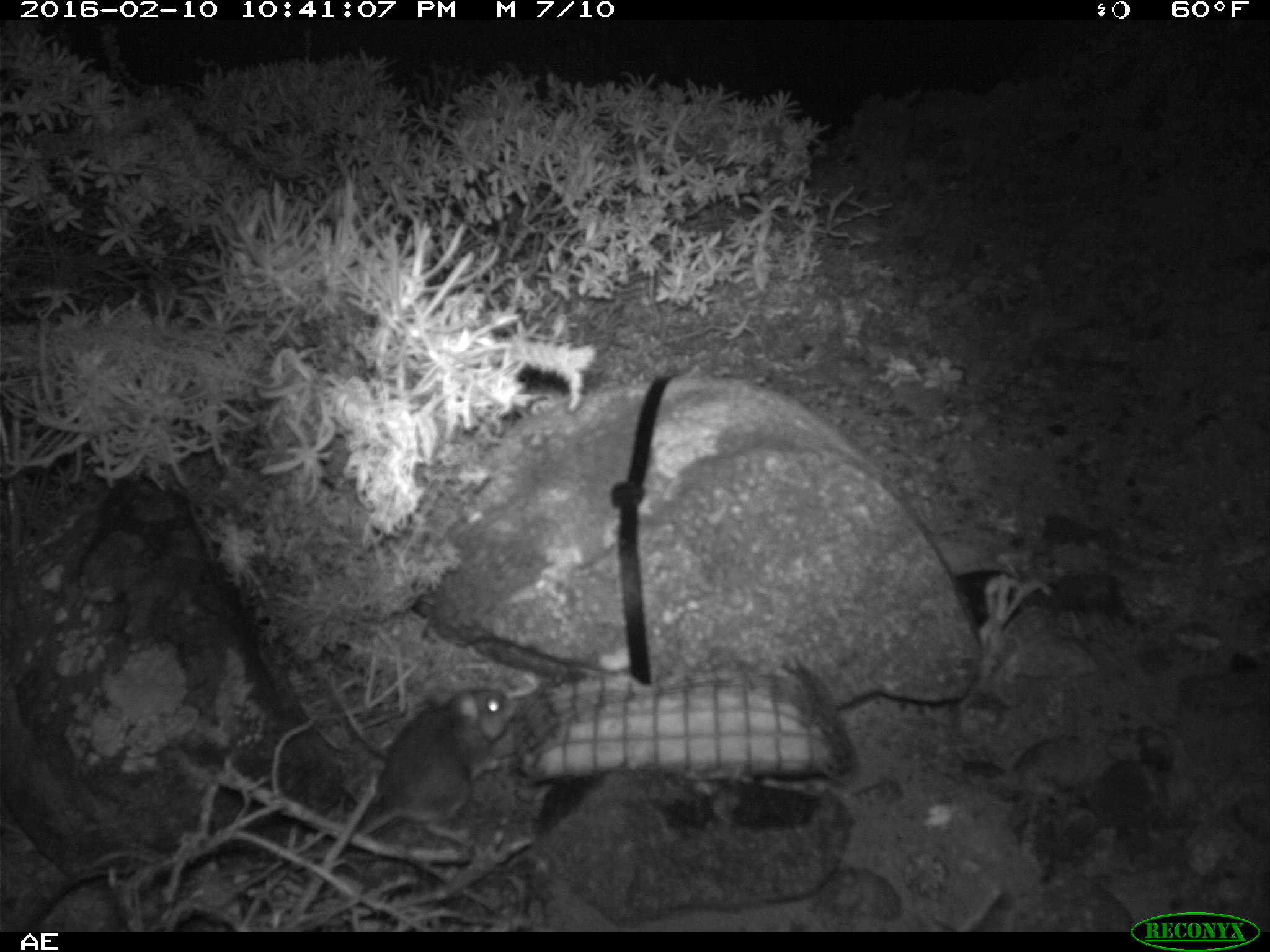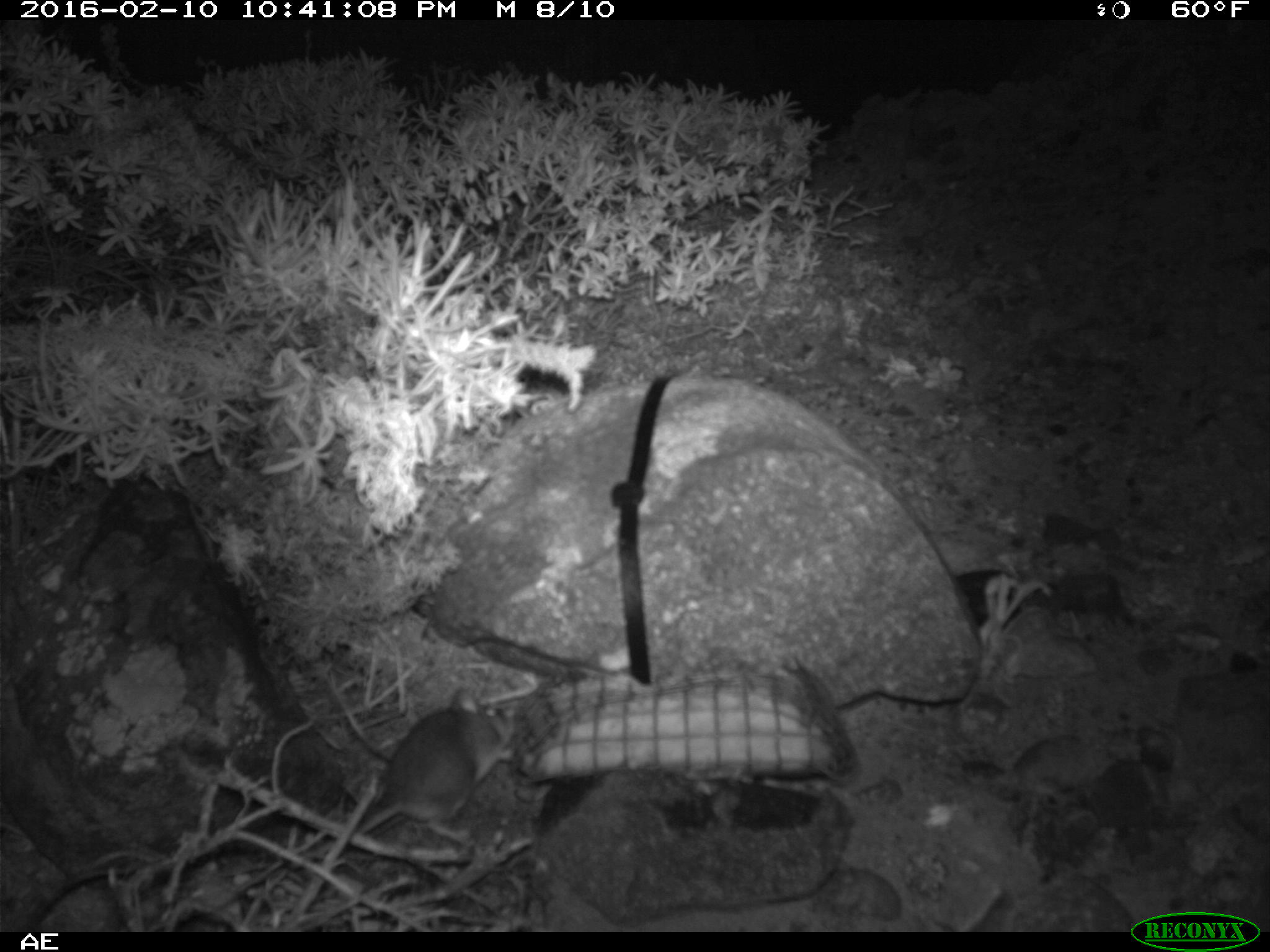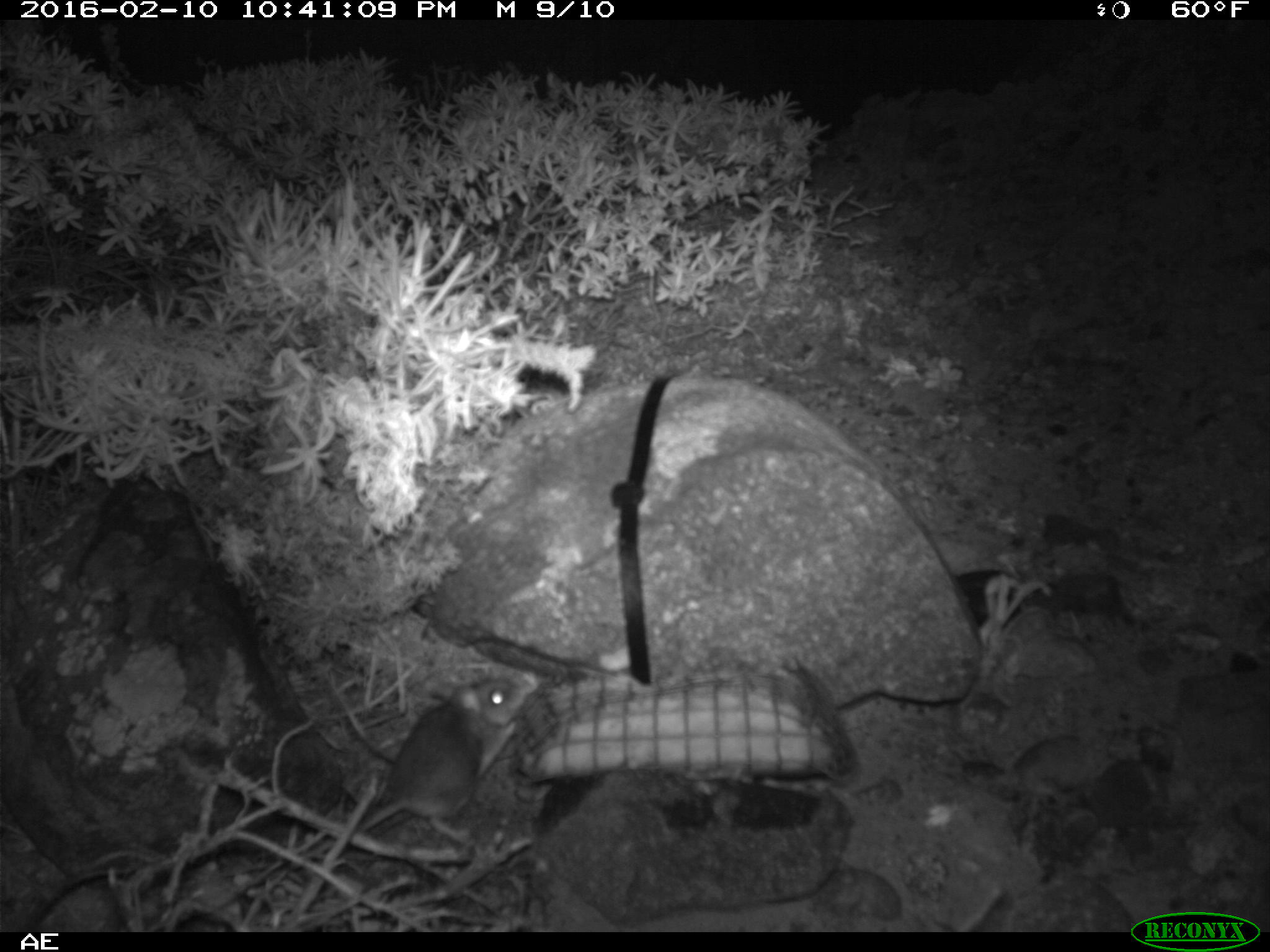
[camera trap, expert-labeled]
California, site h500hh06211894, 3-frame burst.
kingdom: Animalia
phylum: Chordata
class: Mammalia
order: Rodentia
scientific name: Rodentia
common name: rodent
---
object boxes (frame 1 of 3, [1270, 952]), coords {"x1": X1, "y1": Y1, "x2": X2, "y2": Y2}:
rodent: {"x1": 353, "y1": 684, "x2": 518, "y2": 839}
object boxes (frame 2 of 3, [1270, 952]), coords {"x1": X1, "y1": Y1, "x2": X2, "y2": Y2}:
rodent: {"x1": 291, "y1": 689, "x2": 517, "y2": 867}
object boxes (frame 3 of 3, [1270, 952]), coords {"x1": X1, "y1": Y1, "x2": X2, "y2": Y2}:
rodent: {"x1": 283, "y1": 668, "x2": 533, "y2": 873}